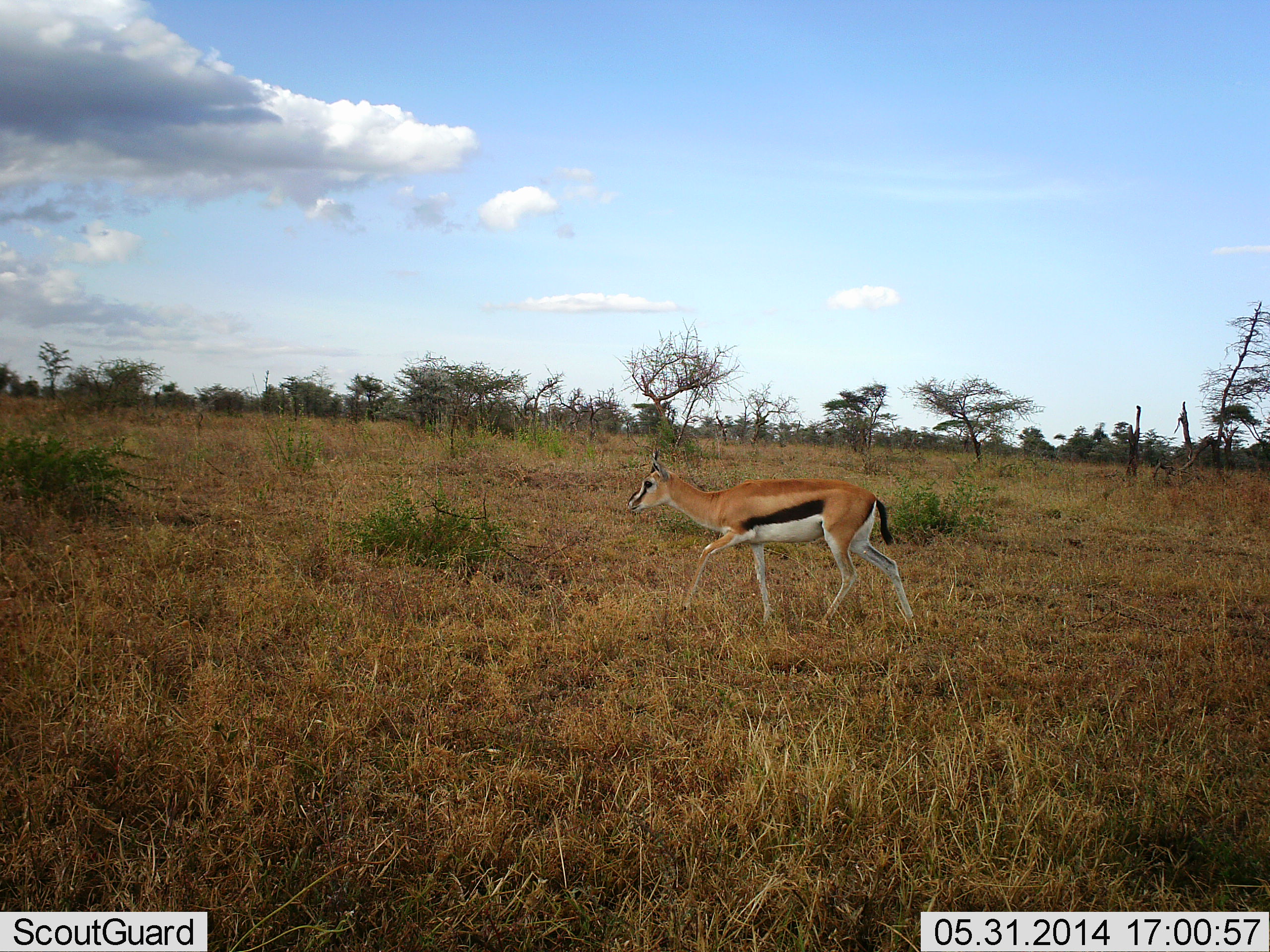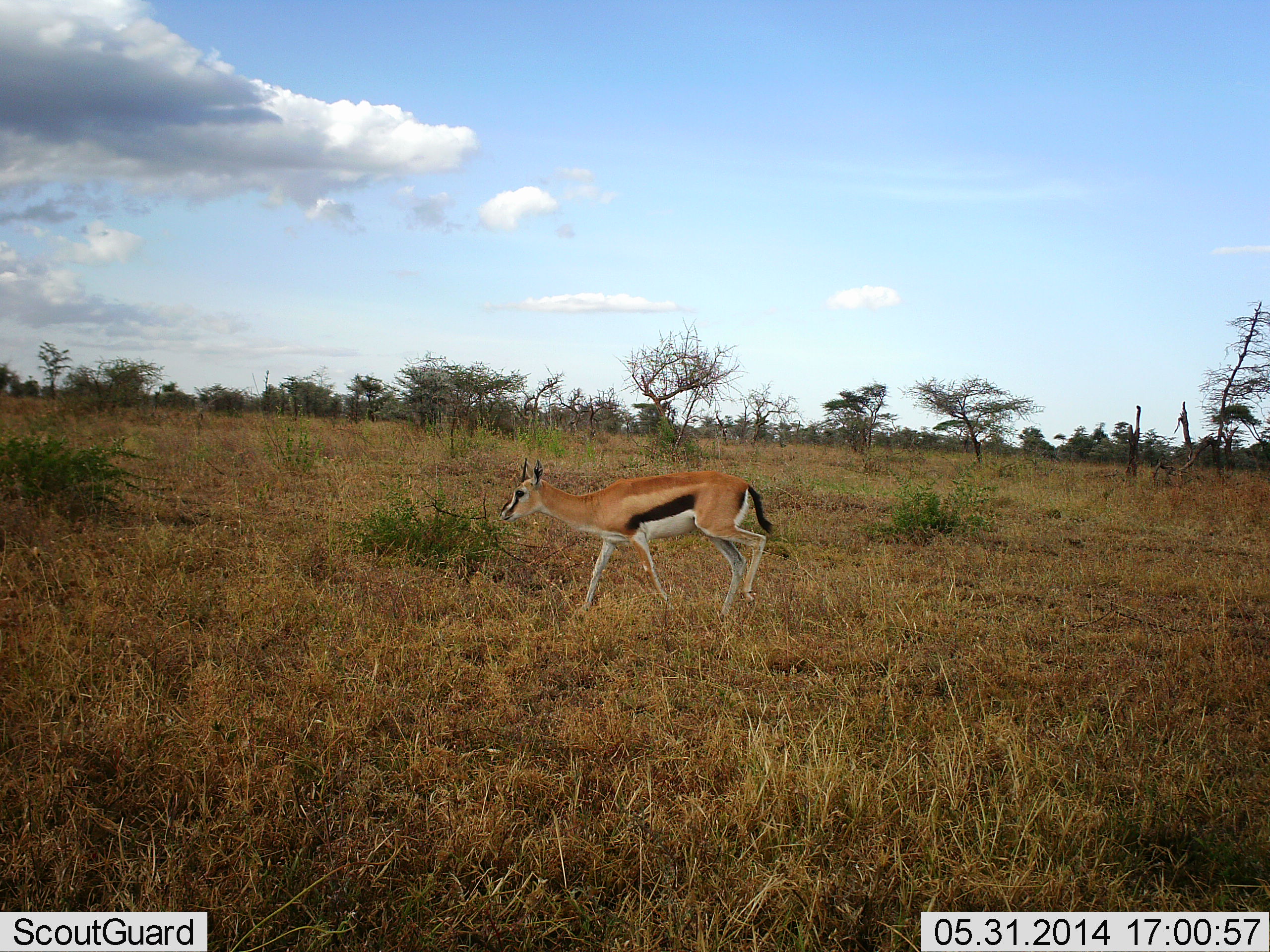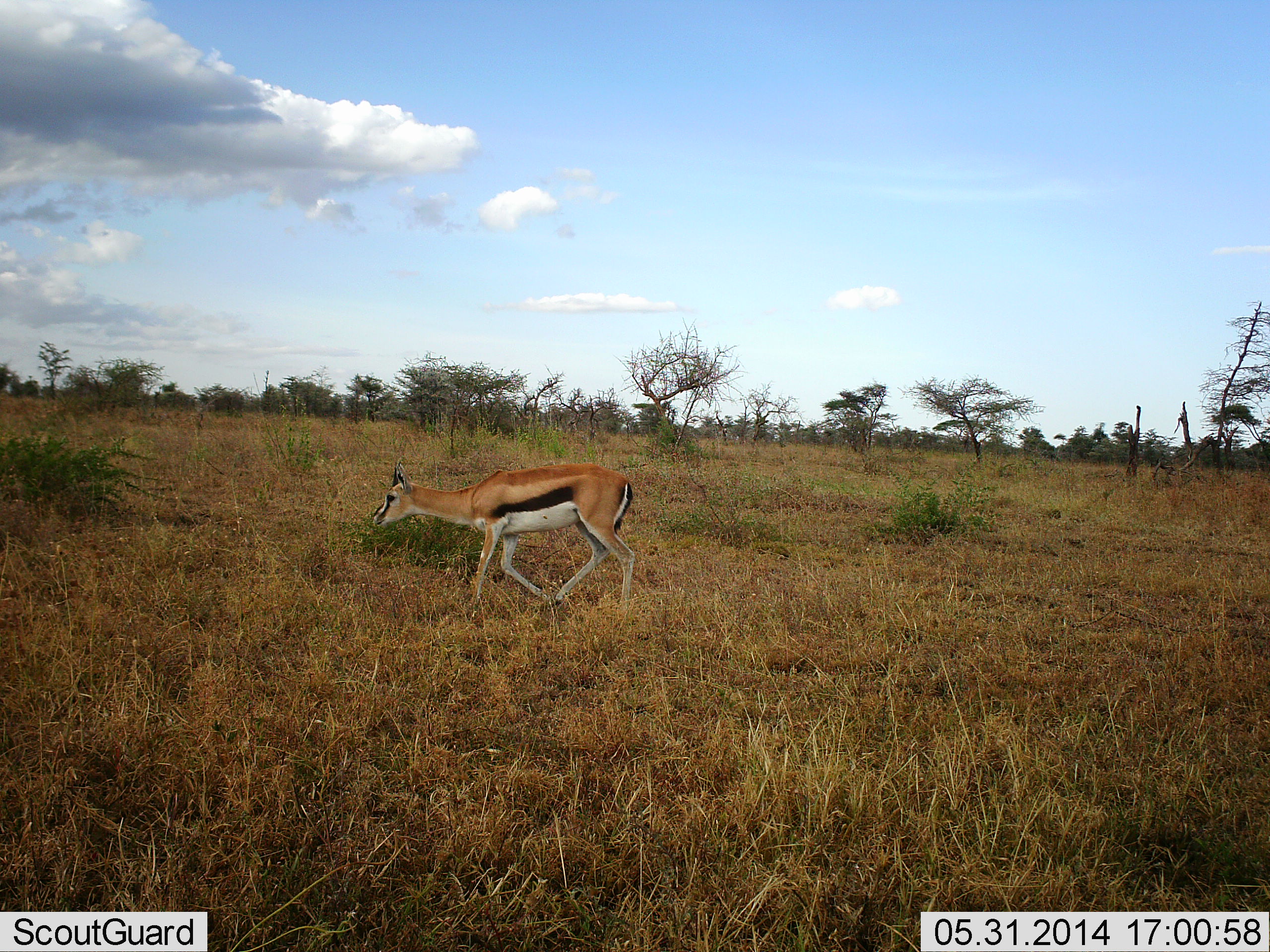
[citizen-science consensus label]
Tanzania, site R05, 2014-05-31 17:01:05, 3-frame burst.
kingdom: Animalia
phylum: Chordata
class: Mammalia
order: Artiodactyla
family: Bovidae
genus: Eudorcas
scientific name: Eudorcas thomsonii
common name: thomson's gazelle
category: gazellethomsons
Gazellethomsons (thomson's gazelle) (Eudorcas thomsonii), count 1. Behavior (volunteer vote fractions): standing 0%, resting 0%, moving 100%, interacting 0%. Young present (vote fraction): 0%. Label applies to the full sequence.